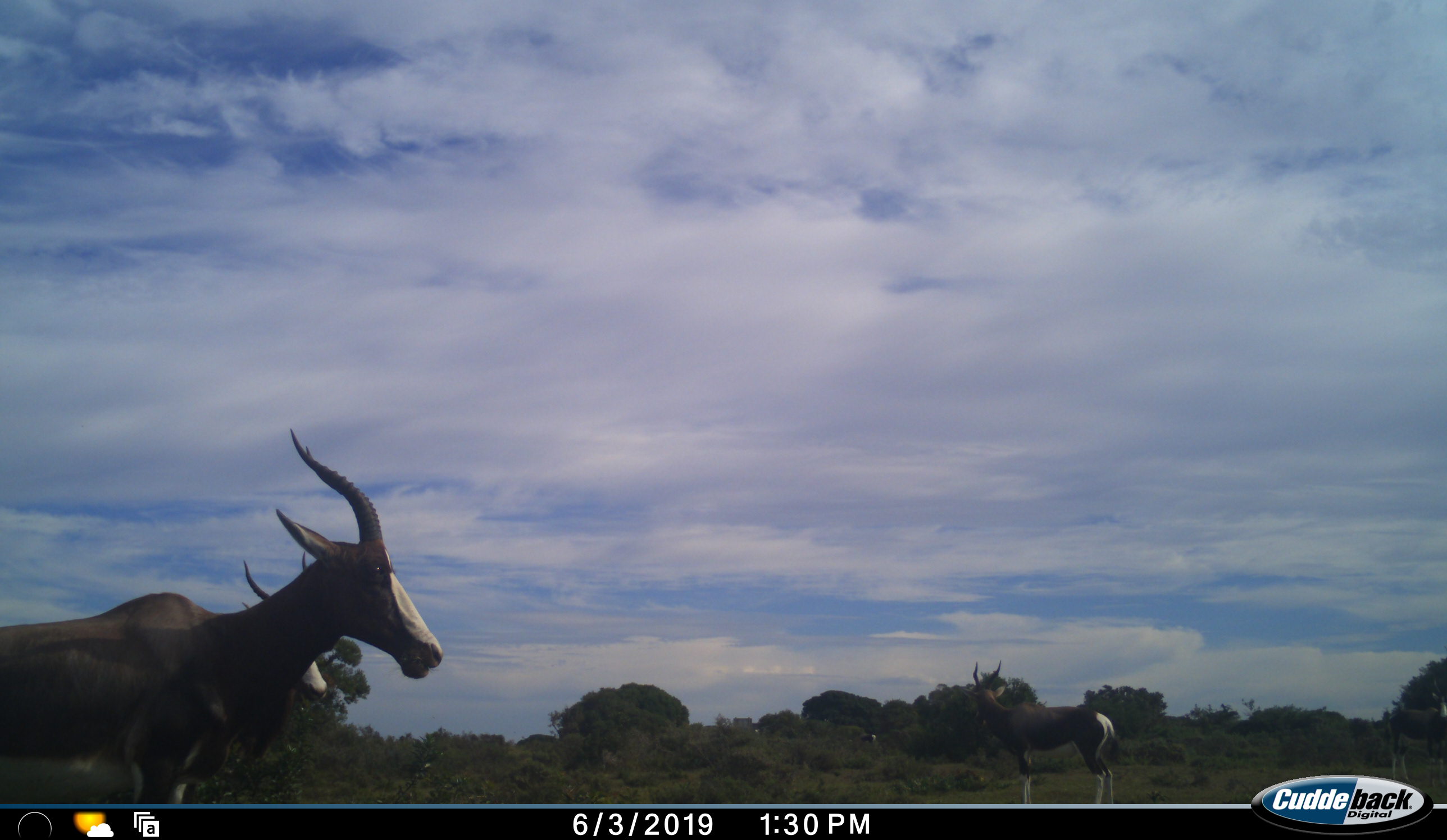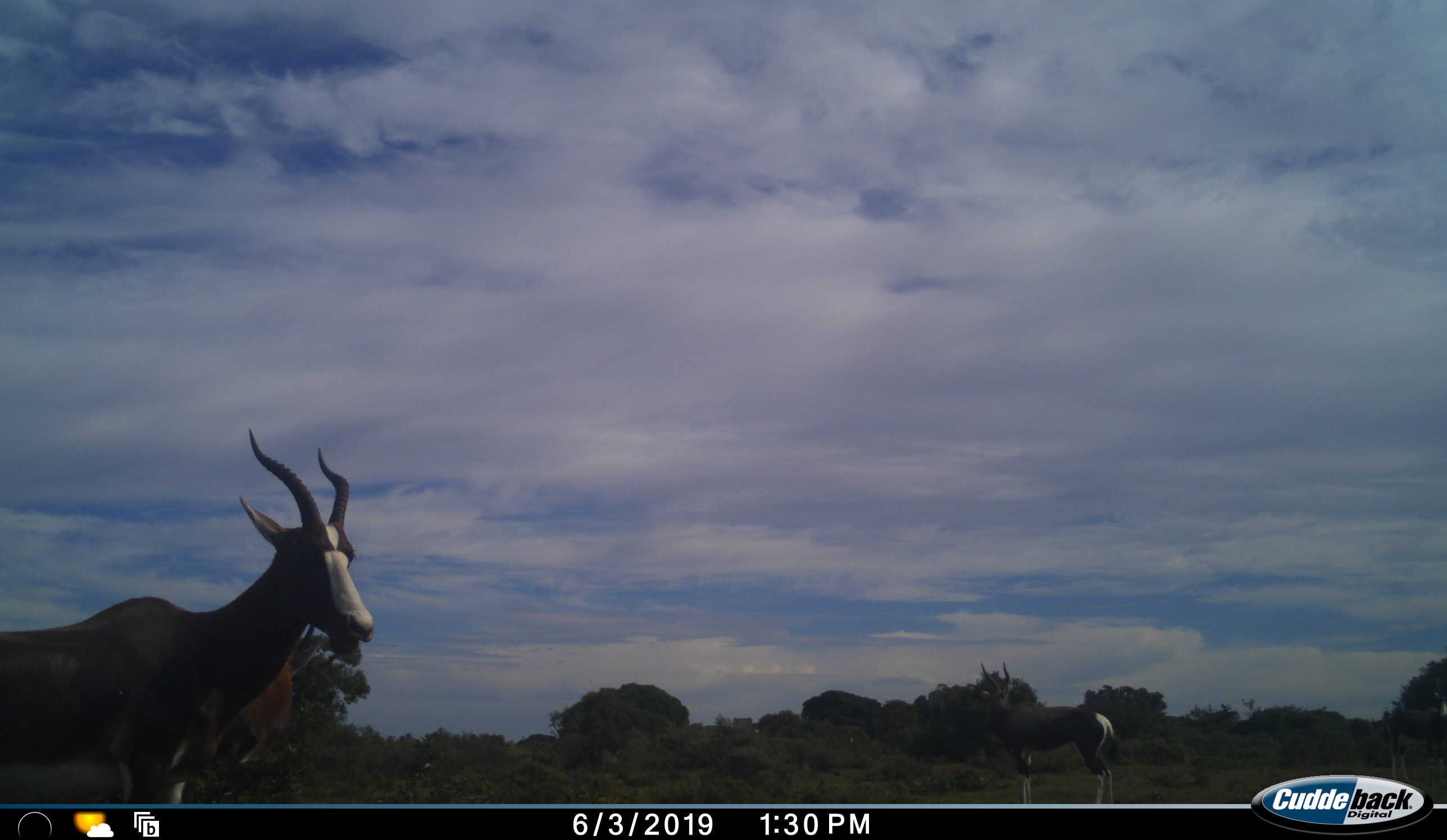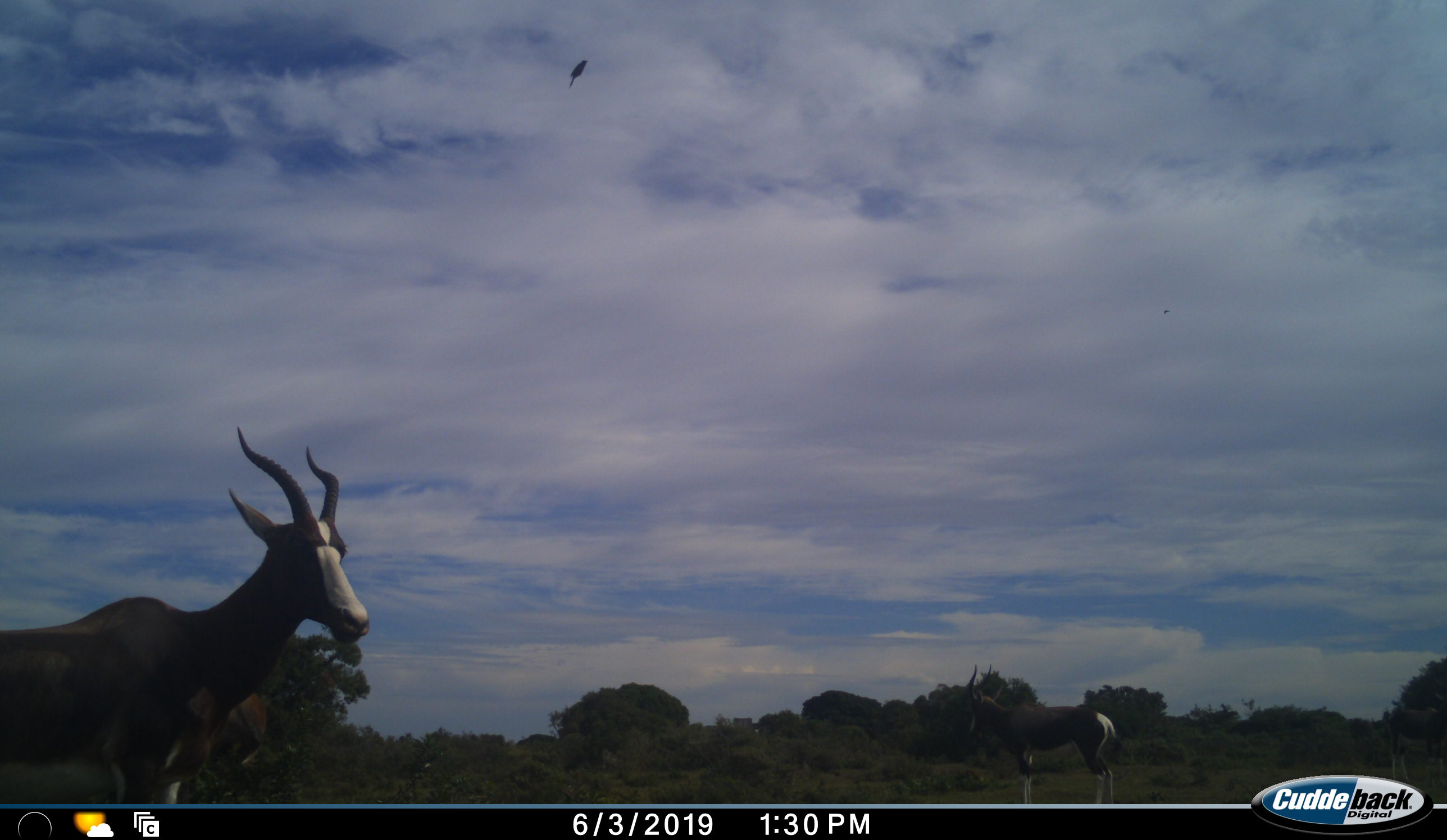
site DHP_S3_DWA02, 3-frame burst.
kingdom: Animalia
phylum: Chordata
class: Mammalia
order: Artiodactyla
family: Bovidae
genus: Damaliscus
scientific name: Damaliscus pygargus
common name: bontebok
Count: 3.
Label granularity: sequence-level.